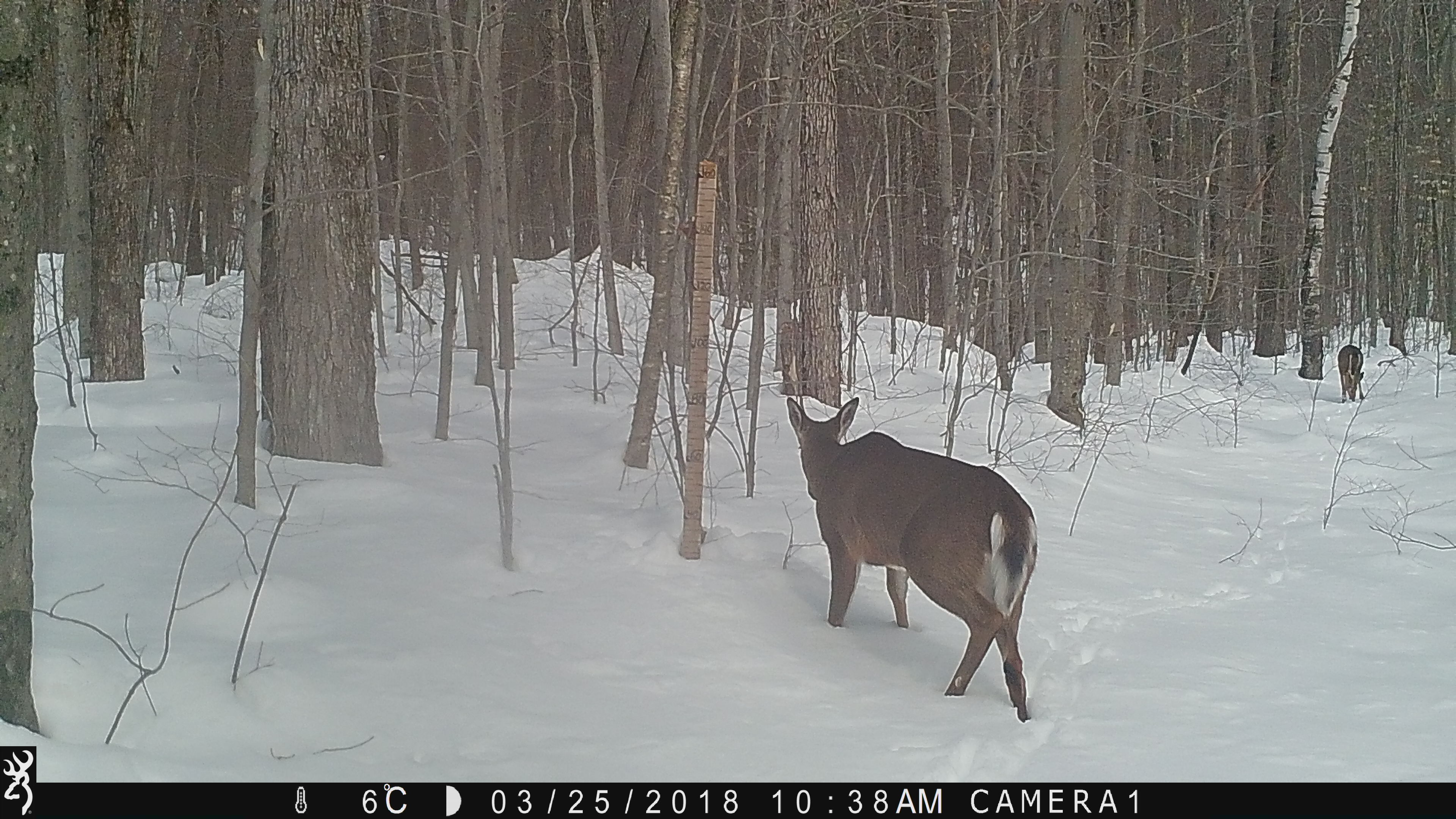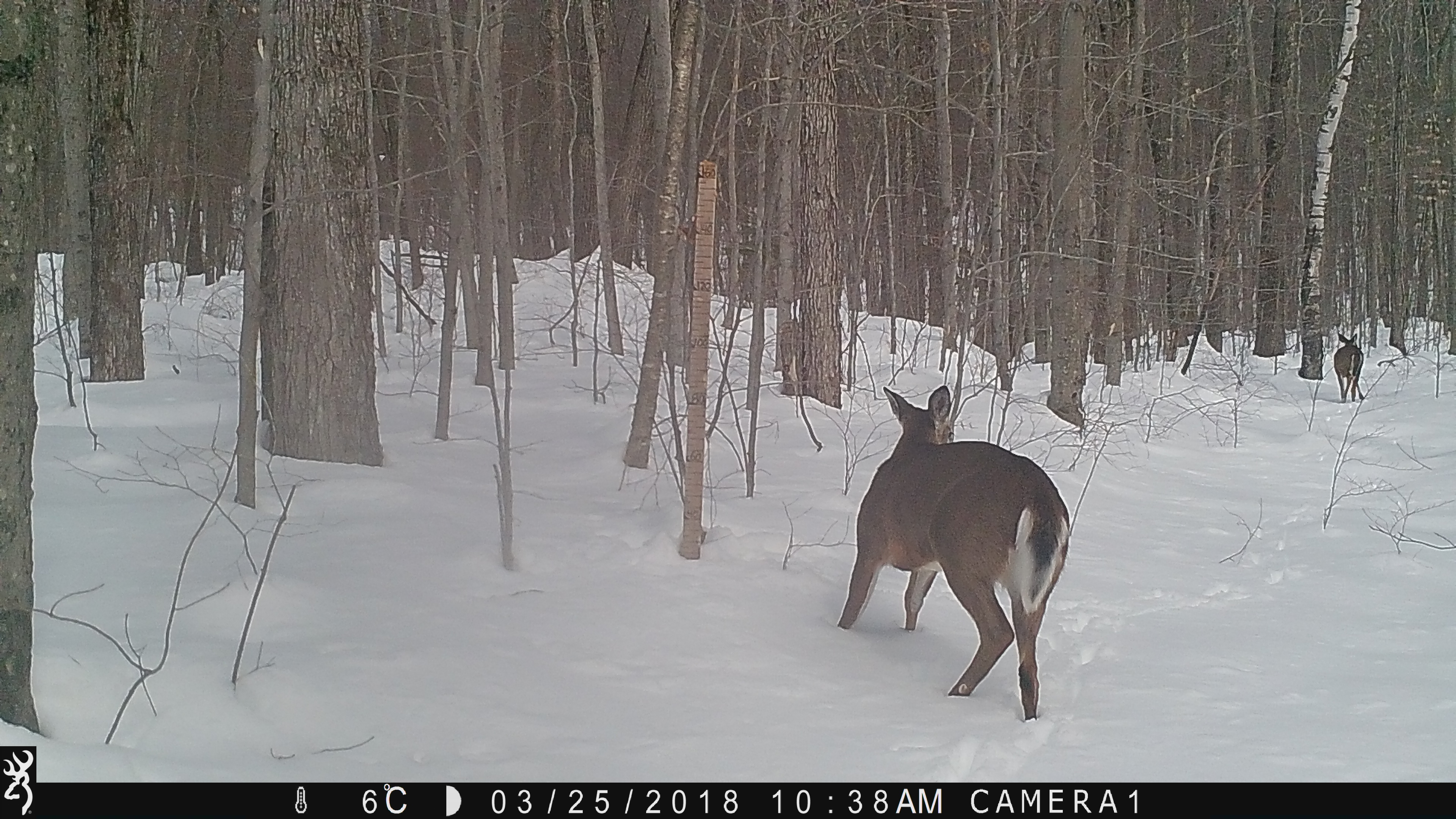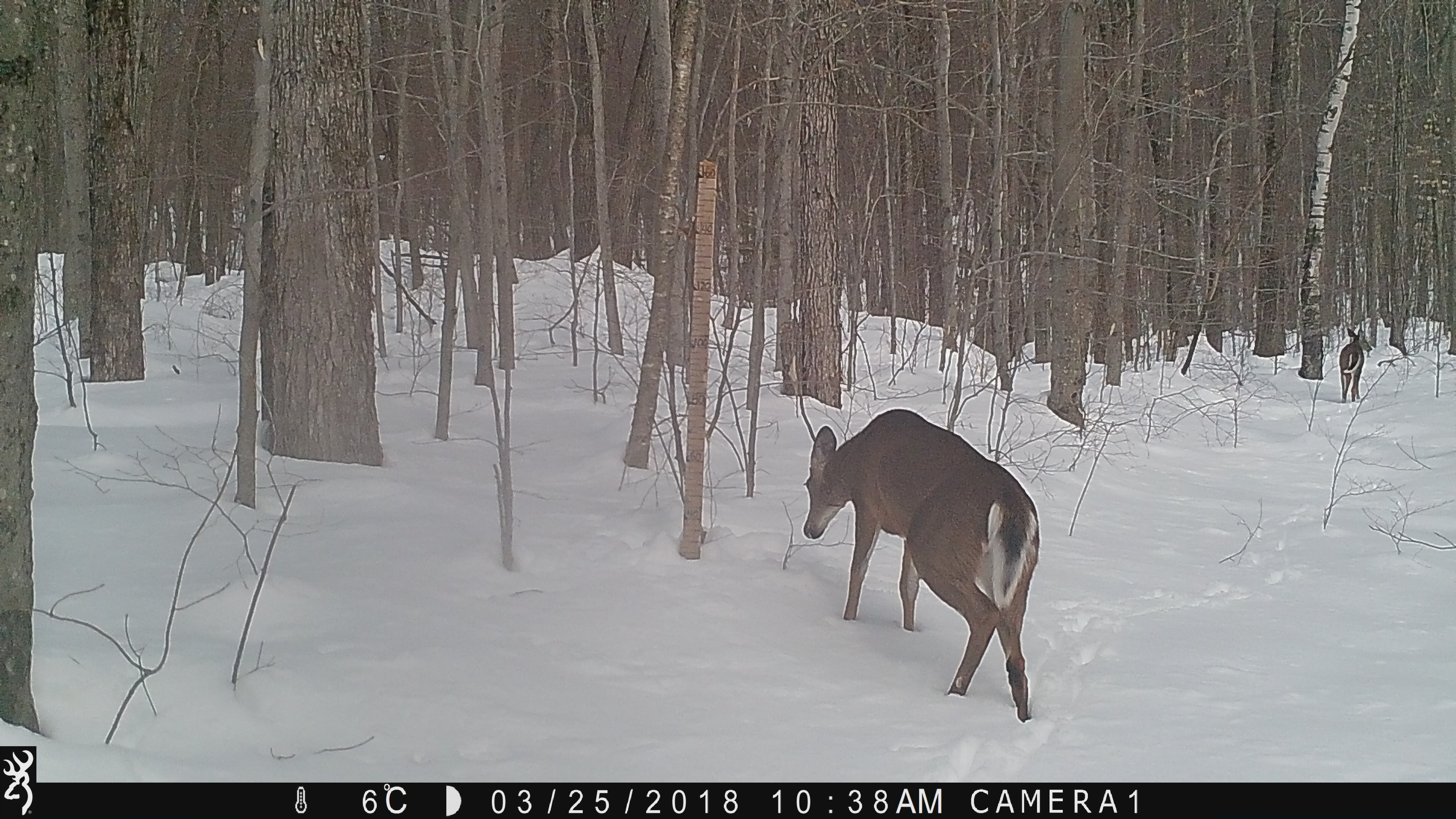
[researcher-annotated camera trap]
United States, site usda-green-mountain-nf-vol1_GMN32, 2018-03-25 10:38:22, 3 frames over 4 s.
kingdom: Animalia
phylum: Chordata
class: Mammalia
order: Artiodactyla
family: Cervidae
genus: Odocoileus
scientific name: Odocoileus virginianus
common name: white-tailed deer